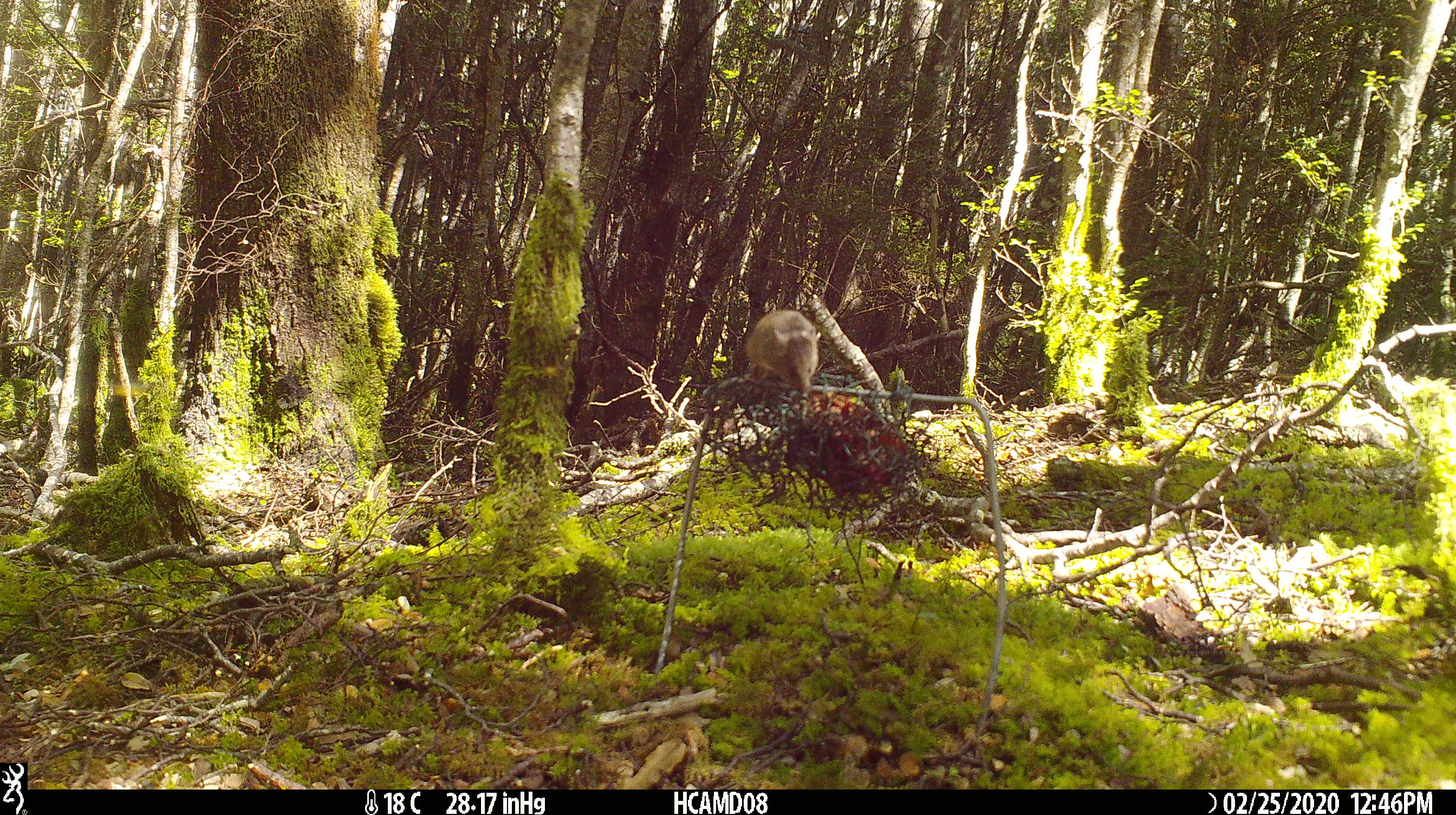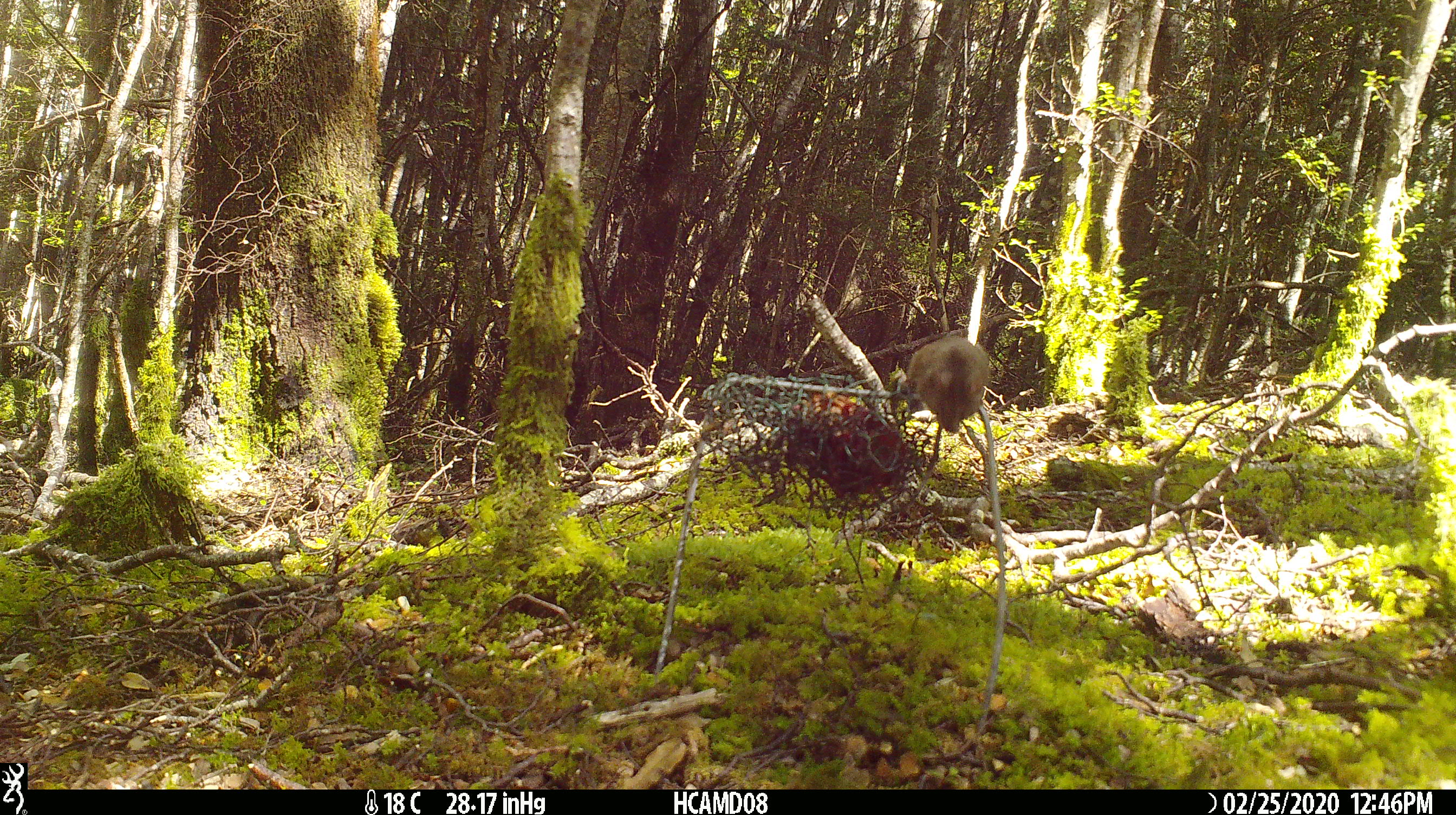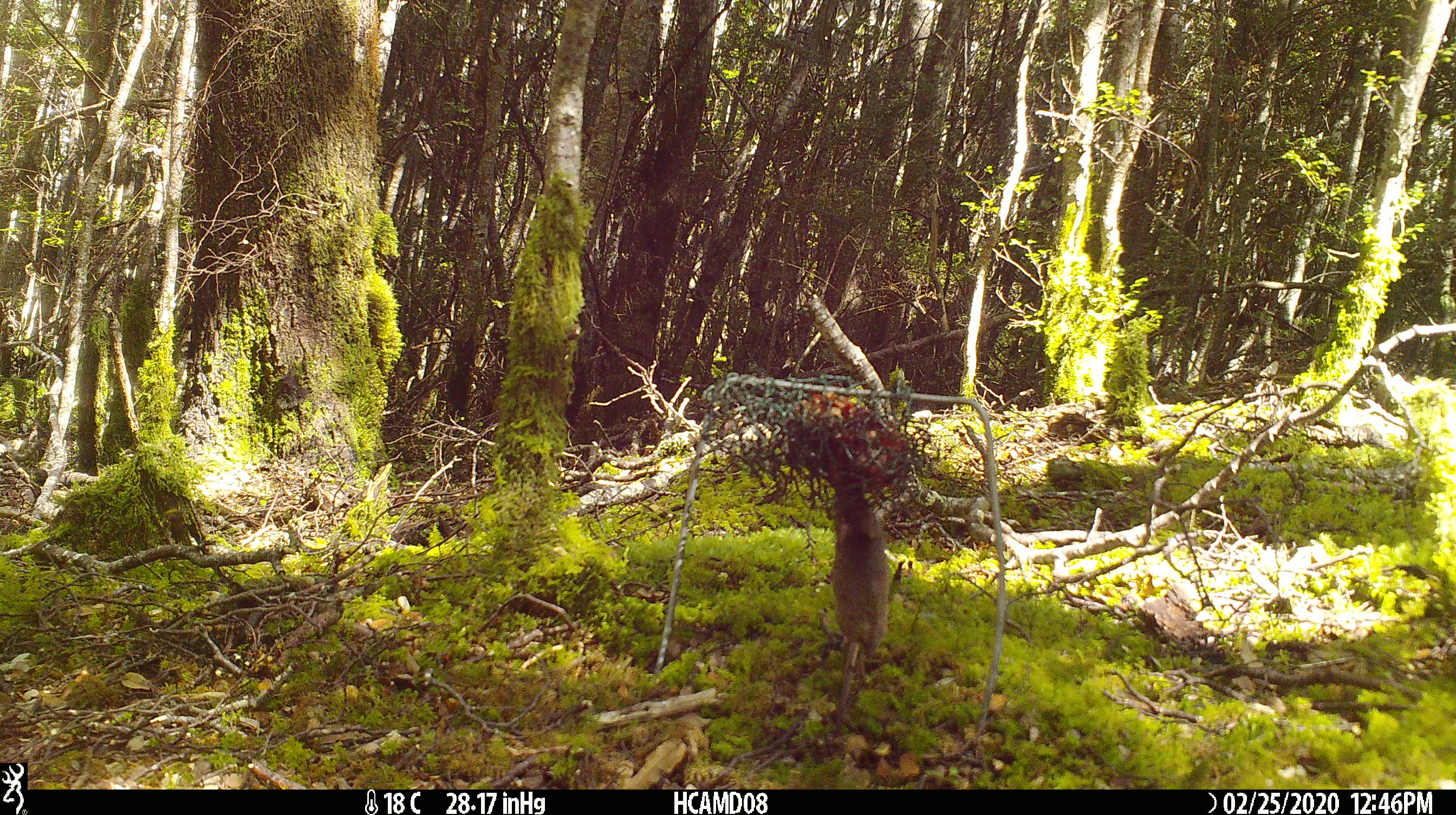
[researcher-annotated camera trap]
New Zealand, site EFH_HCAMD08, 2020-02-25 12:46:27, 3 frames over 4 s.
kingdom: Animalia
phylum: Chordata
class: Mammalia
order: Rodentia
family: Muridae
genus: Mus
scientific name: Mus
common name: mouse